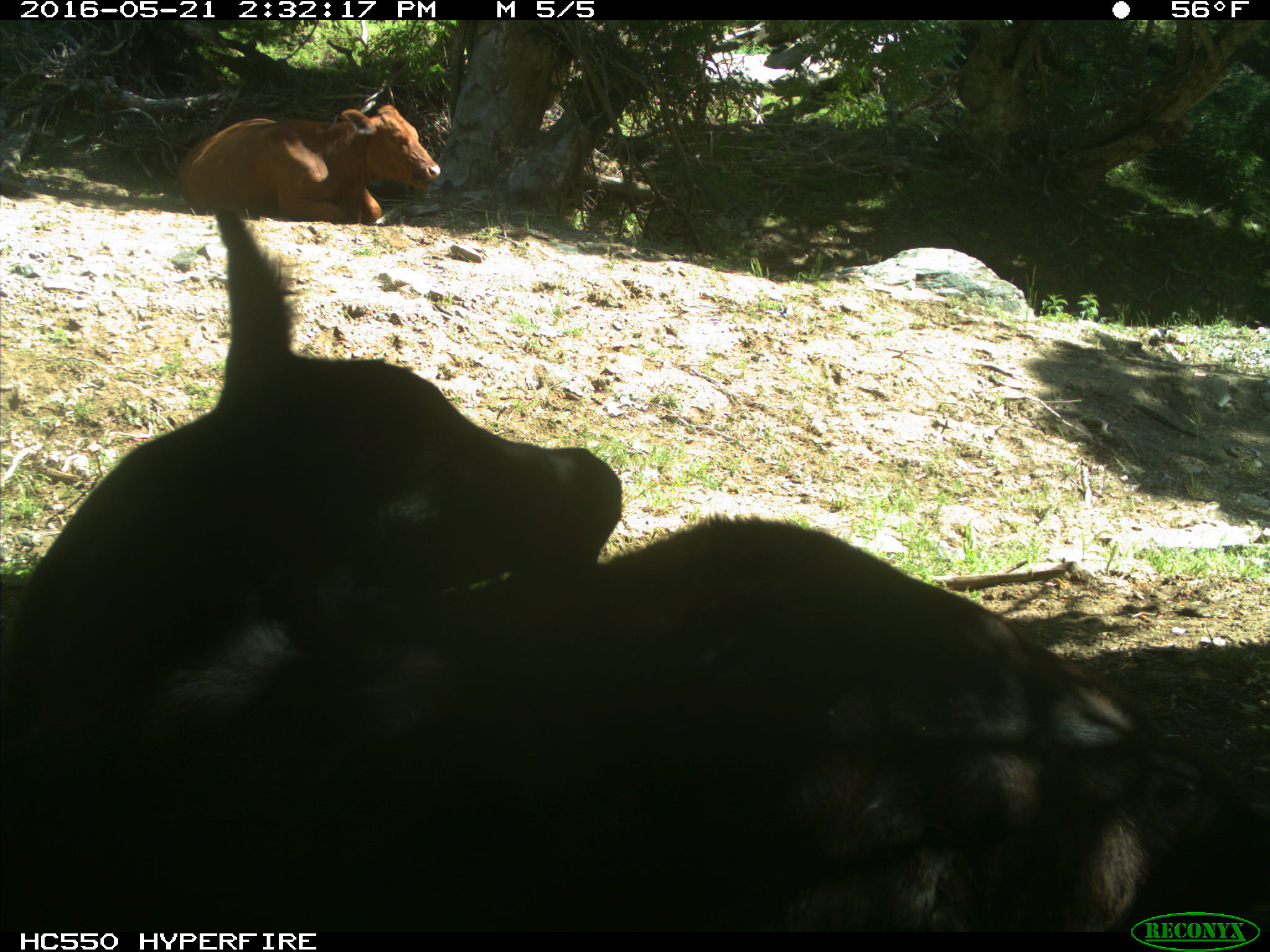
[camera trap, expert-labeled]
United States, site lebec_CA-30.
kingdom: Animalia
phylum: Chordata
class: Mammalia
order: Artiodactyla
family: Bovidae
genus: Bos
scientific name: Bos taurus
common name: domestic cow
Bos taurus (domestic cow).